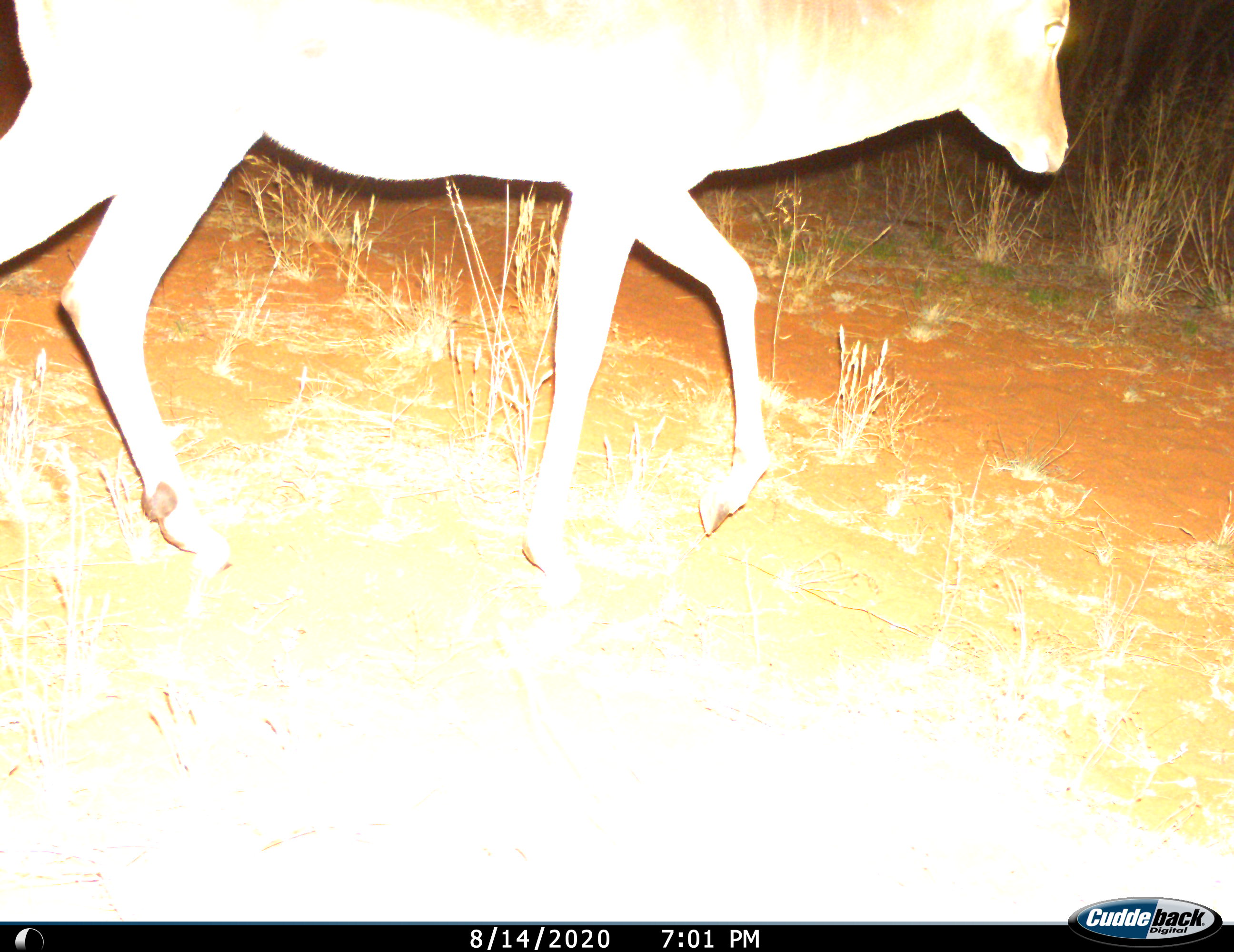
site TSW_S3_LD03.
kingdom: Animalia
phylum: Chordata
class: Mammalia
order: Artiodactyla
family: Bovidae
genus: Aepyceros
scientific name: Aepyceros melampus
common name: impala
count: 1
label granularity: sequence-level